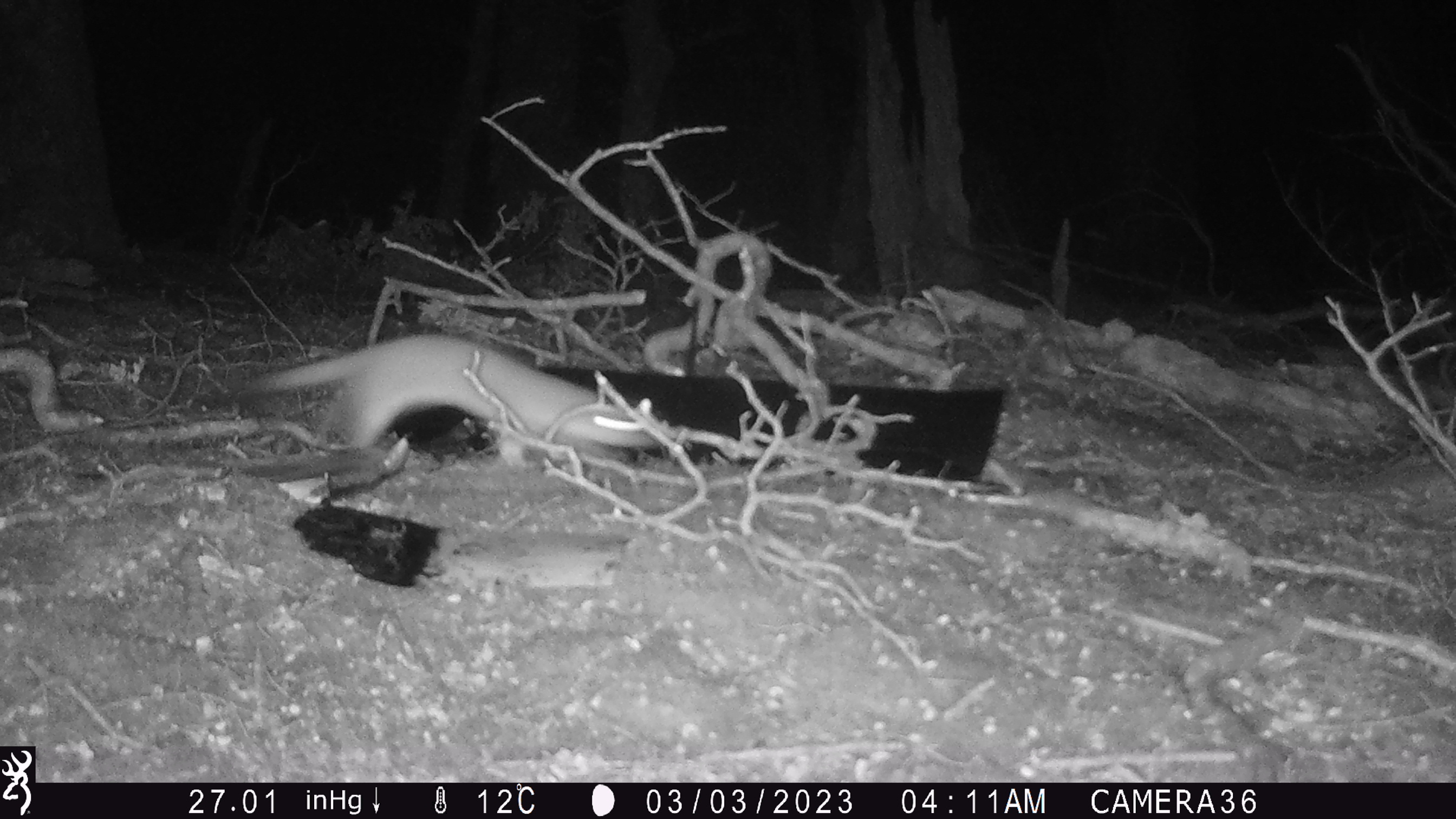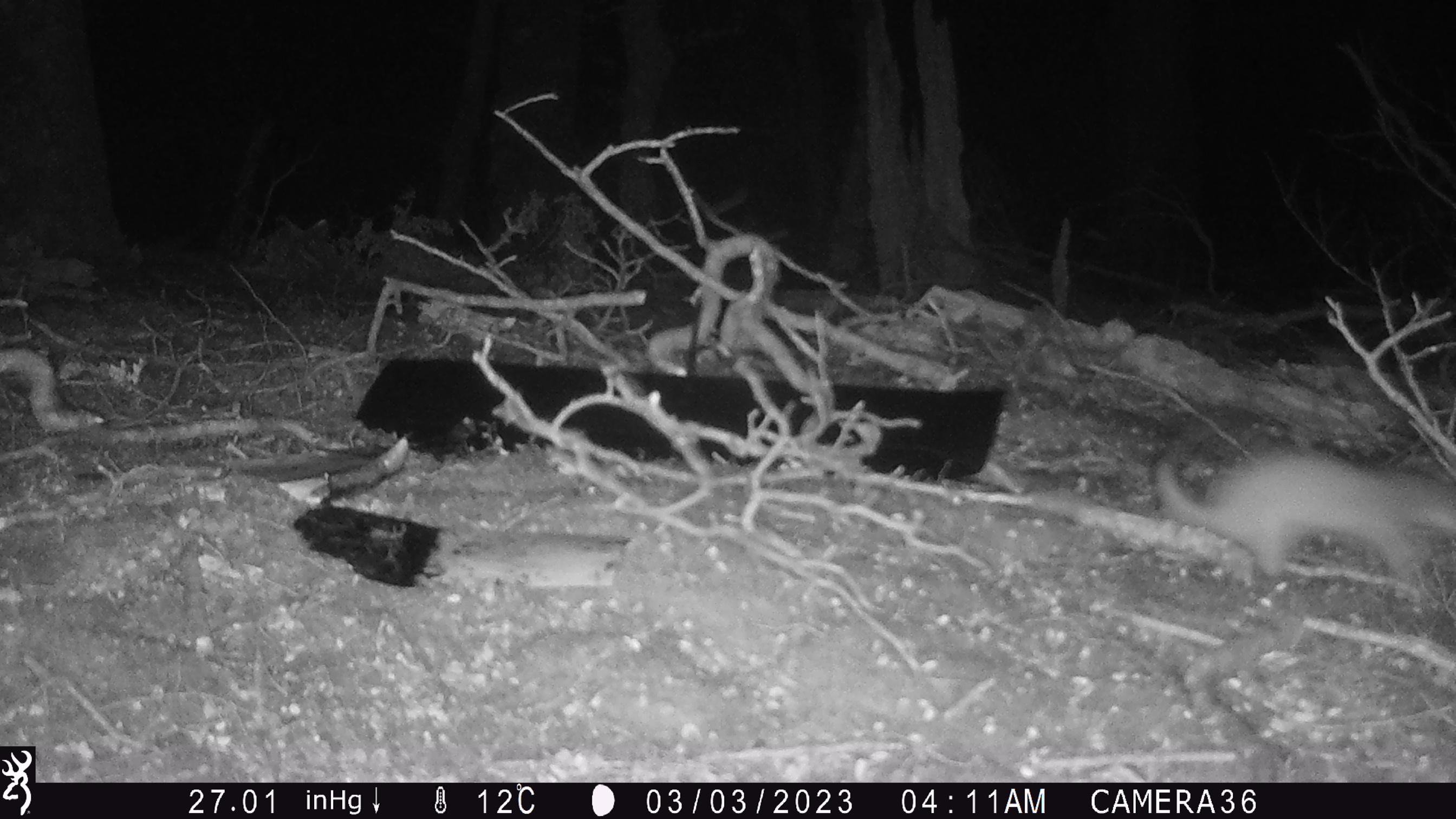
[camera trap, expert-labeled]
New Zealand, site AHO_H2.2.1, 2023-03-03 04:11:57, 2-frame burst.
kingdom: Animalia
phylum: Chordata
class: Mammalia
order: Carnivora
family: Mustelidae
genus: Mustela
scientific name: Mustela erminea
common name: stoat